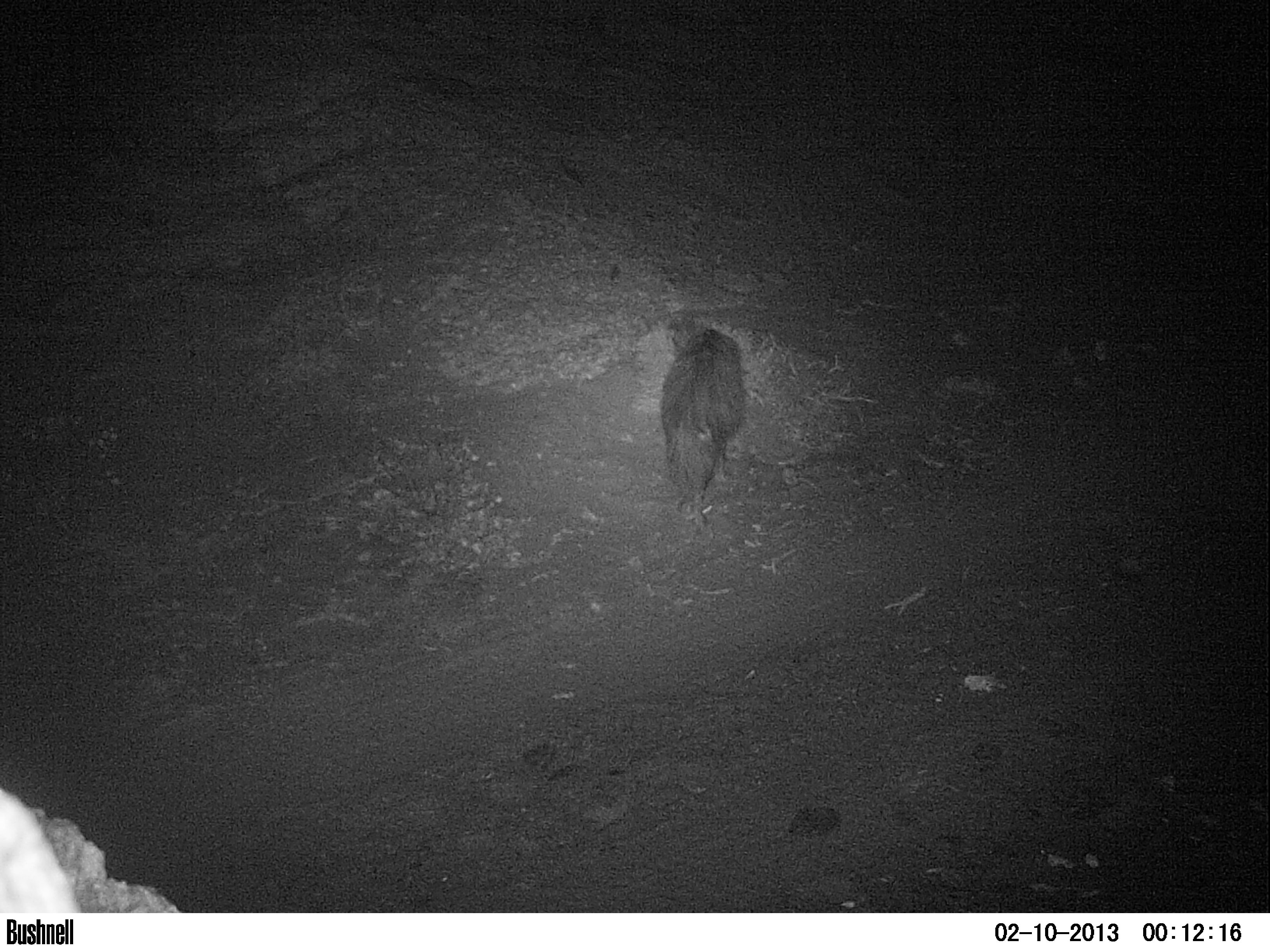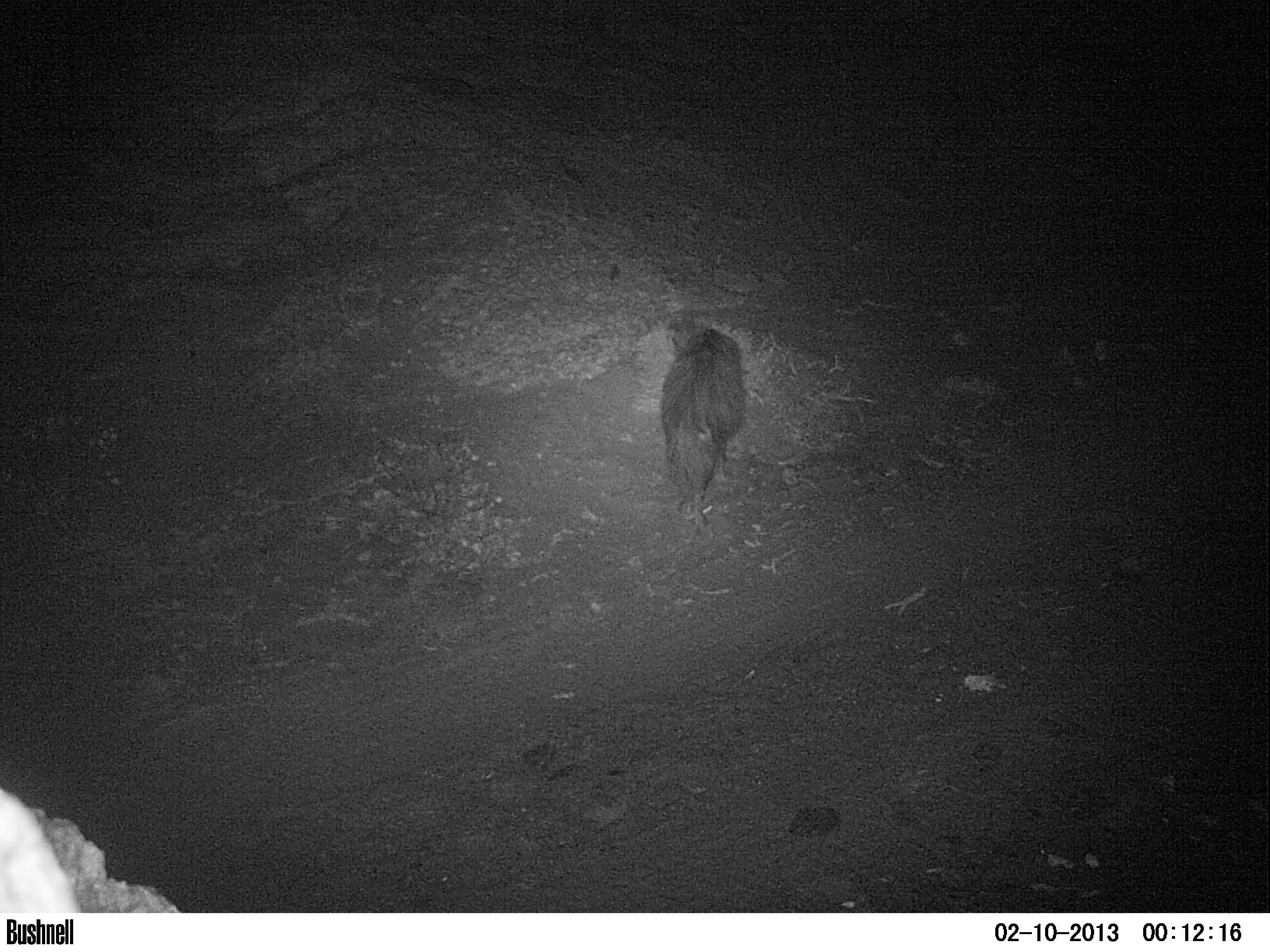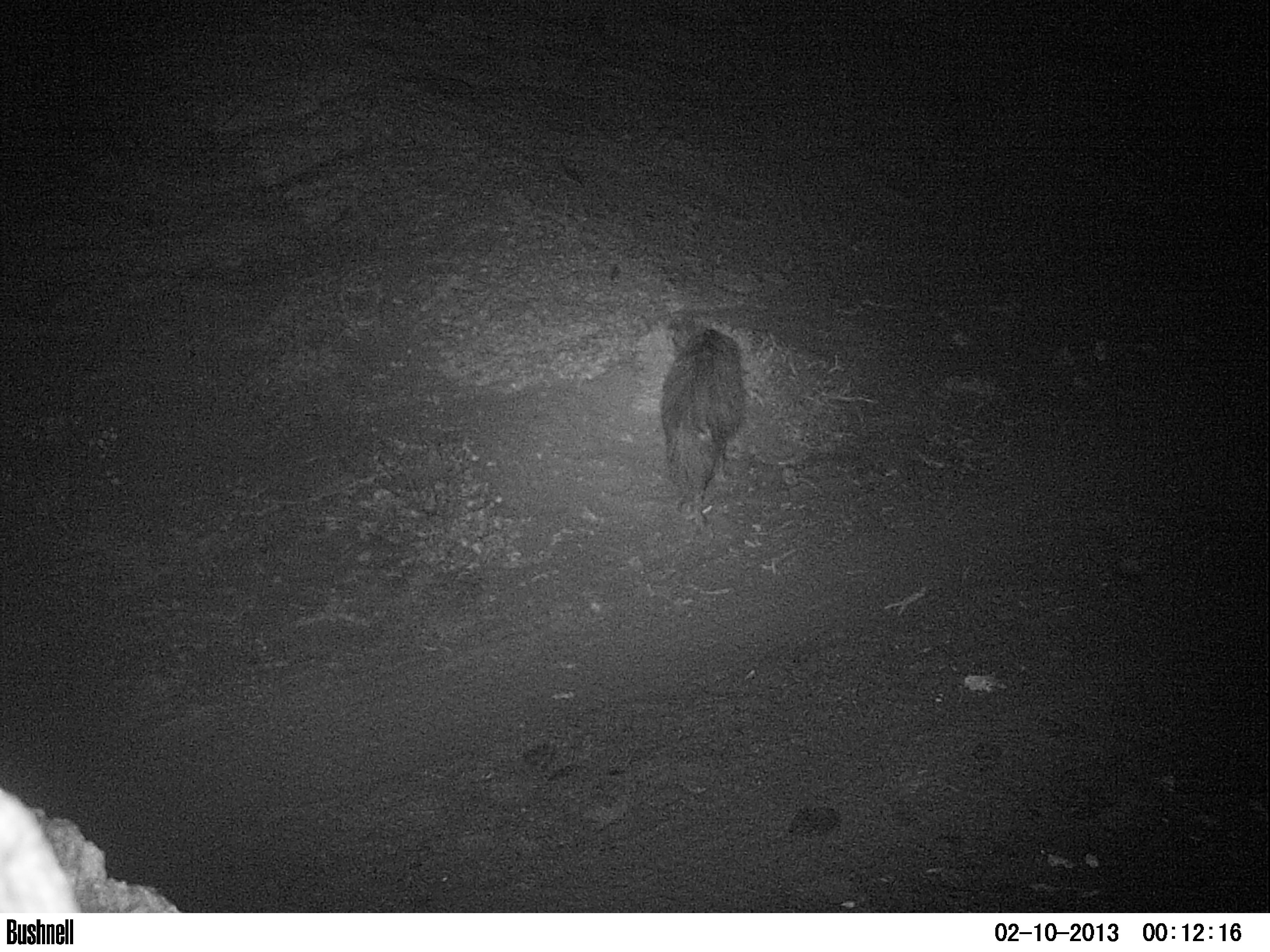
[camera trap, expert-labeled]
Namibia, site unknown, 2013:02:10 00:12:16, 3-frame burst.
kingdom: Animalia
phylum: Chordata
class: Mammalia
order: Carnivora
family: Hyaenidae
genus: Parahyaena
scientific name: Parahyaena brunnea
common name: brown hyena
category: hyaena brunnea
Hyaena brunnea (brown hyena) (Parahyaena brunnea).